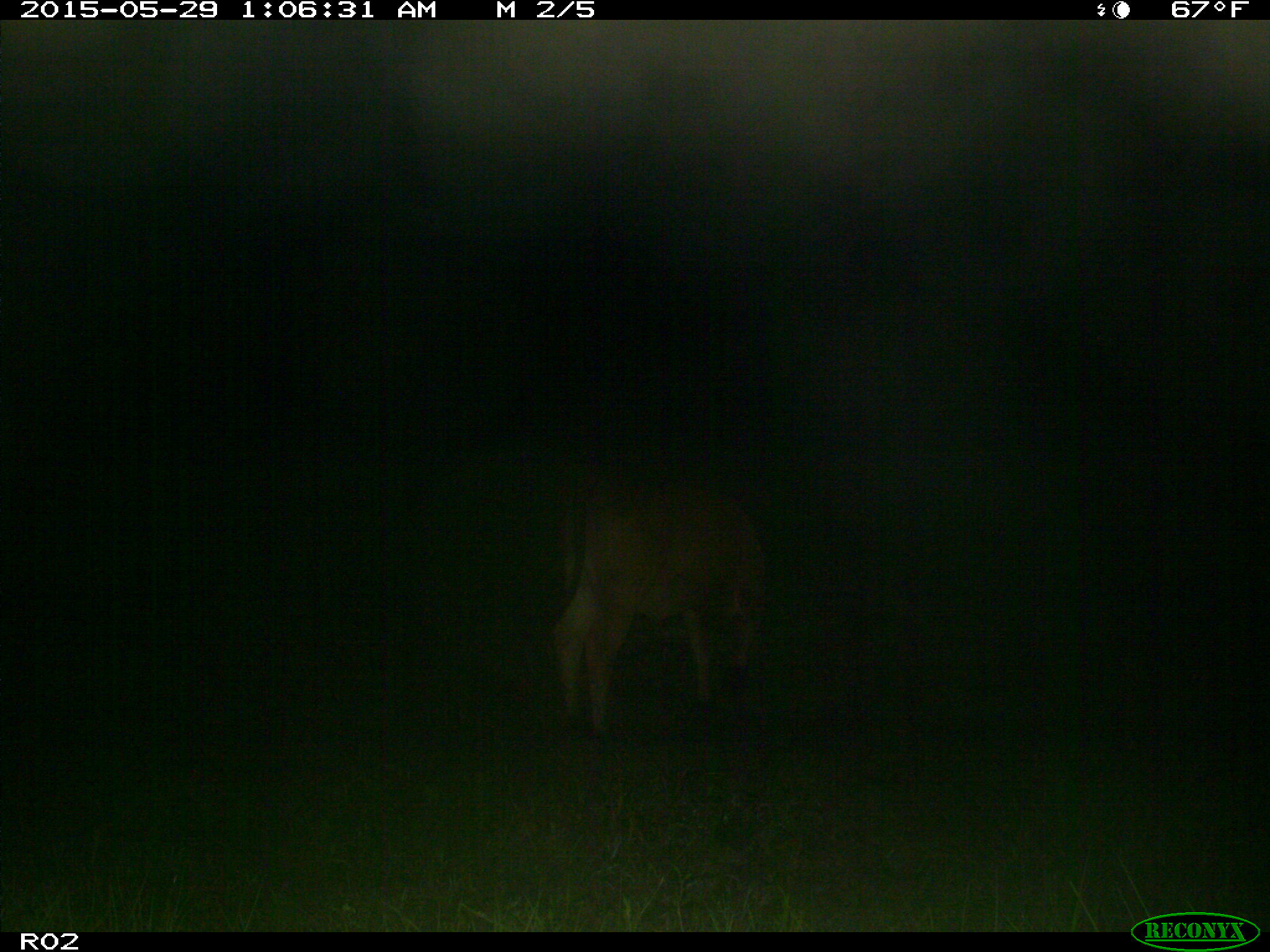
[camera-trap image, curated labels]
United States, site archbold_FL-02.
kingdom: Animalia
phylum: Chordata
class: Mammalia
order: Artiodactyla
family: Bovidae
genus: Bos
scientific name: Bos taurus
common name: domestic cow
Bos taurus (domestic cow).